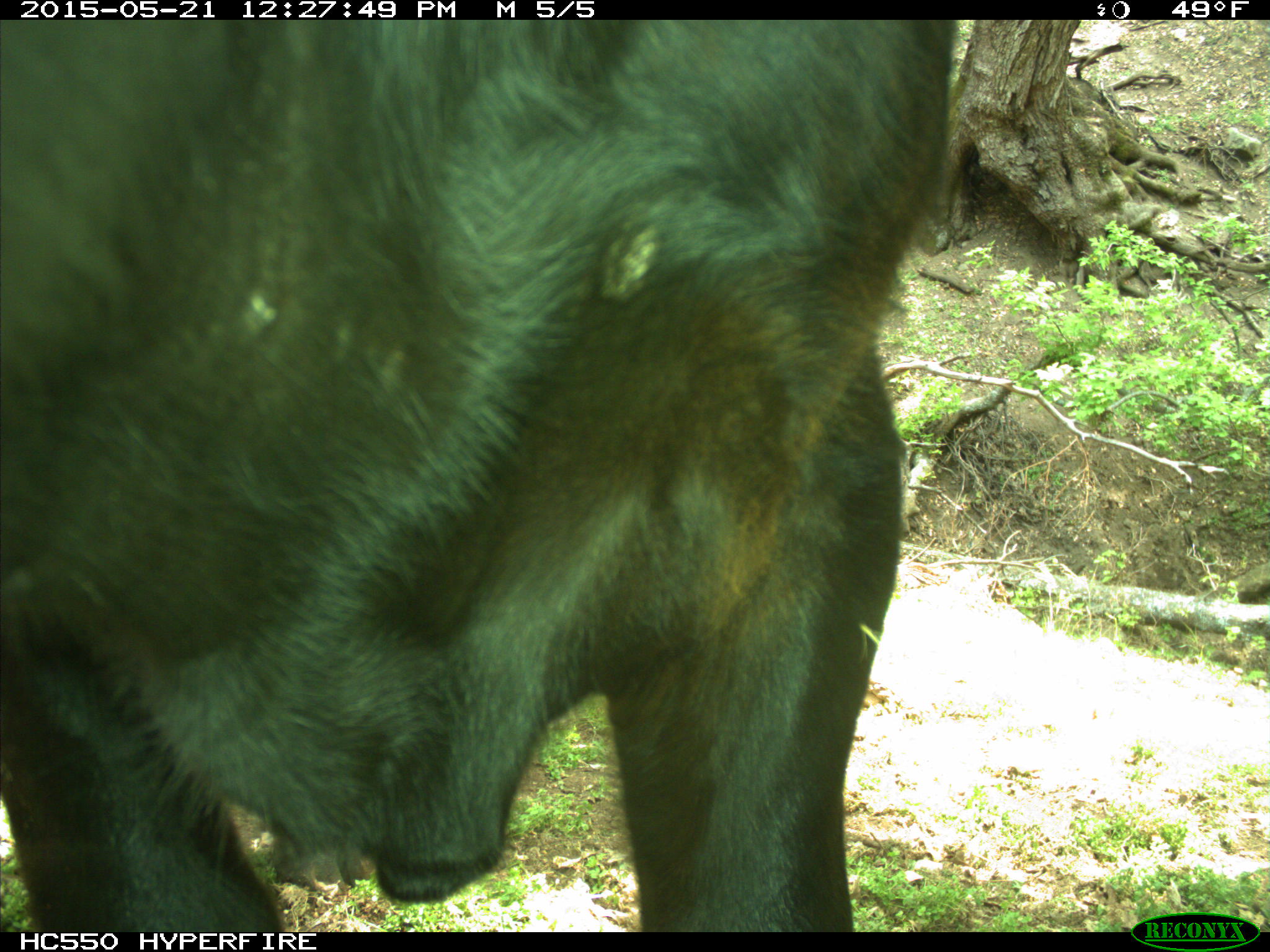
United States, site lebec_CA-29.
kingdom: Animalia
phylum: Chordata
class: Mammalia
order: Artiodactyla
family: Bovidae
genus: Bos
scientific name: Bos taurus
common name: domestic cow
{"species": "Bos taurus (domestic cow)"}